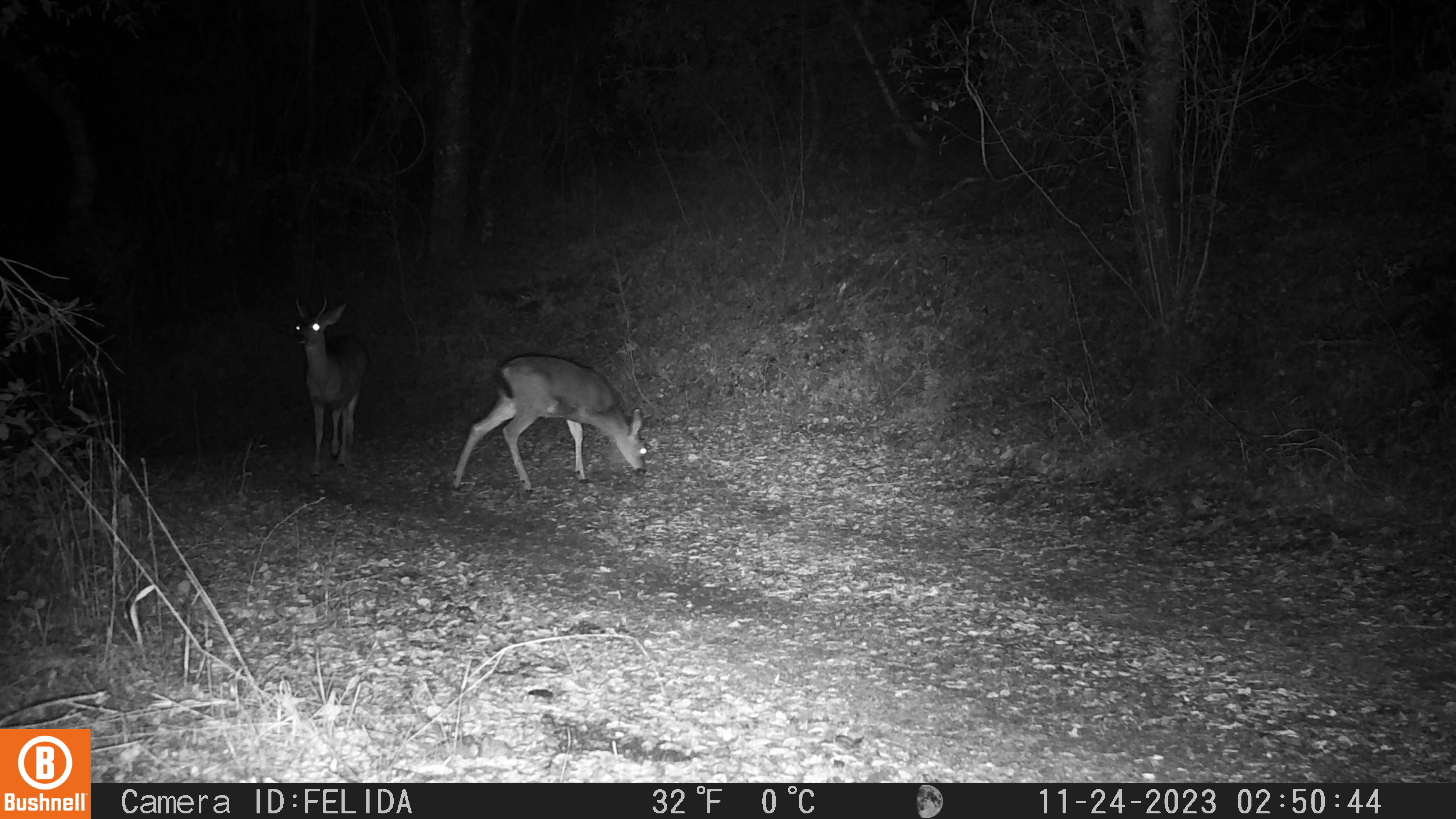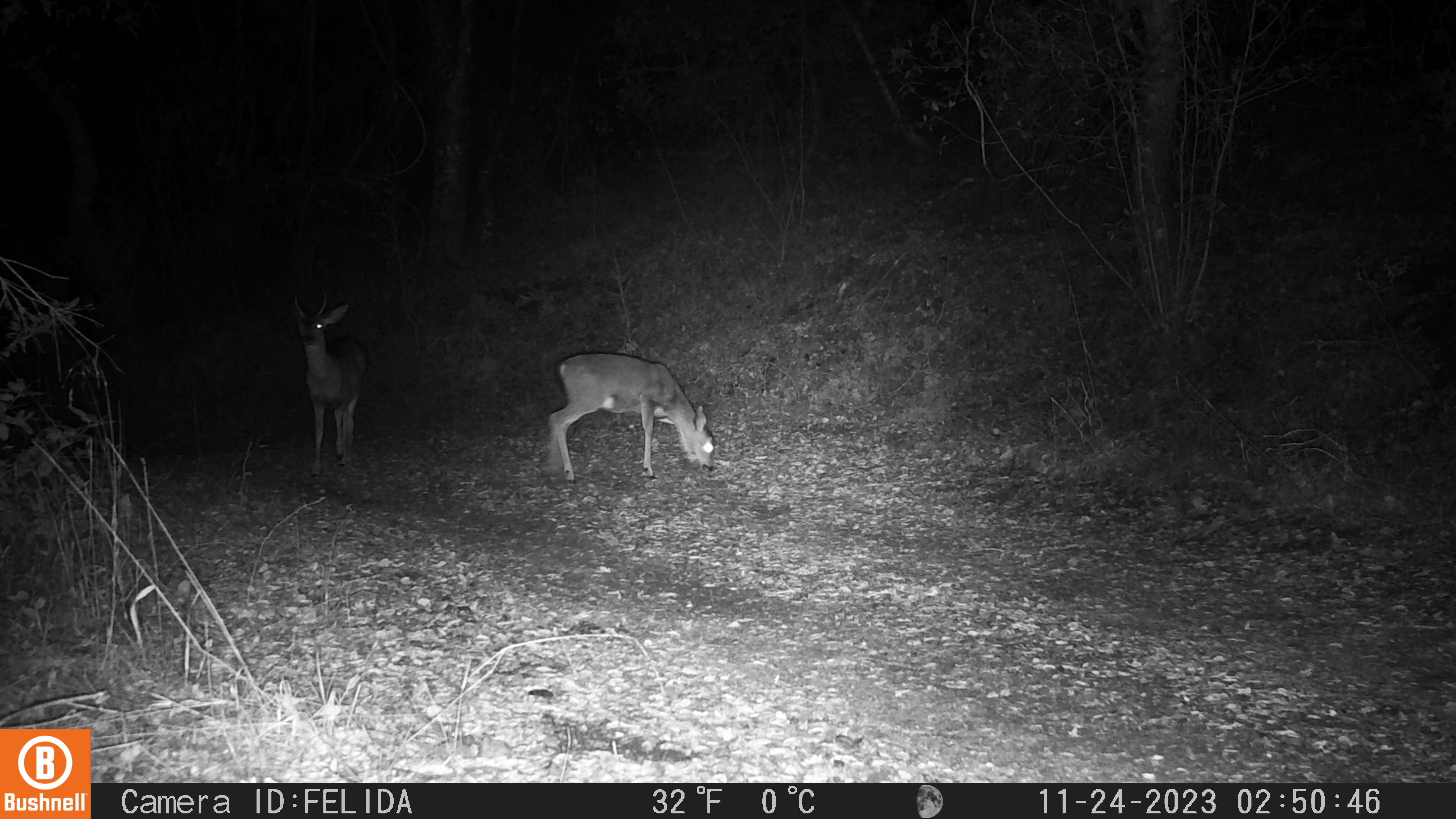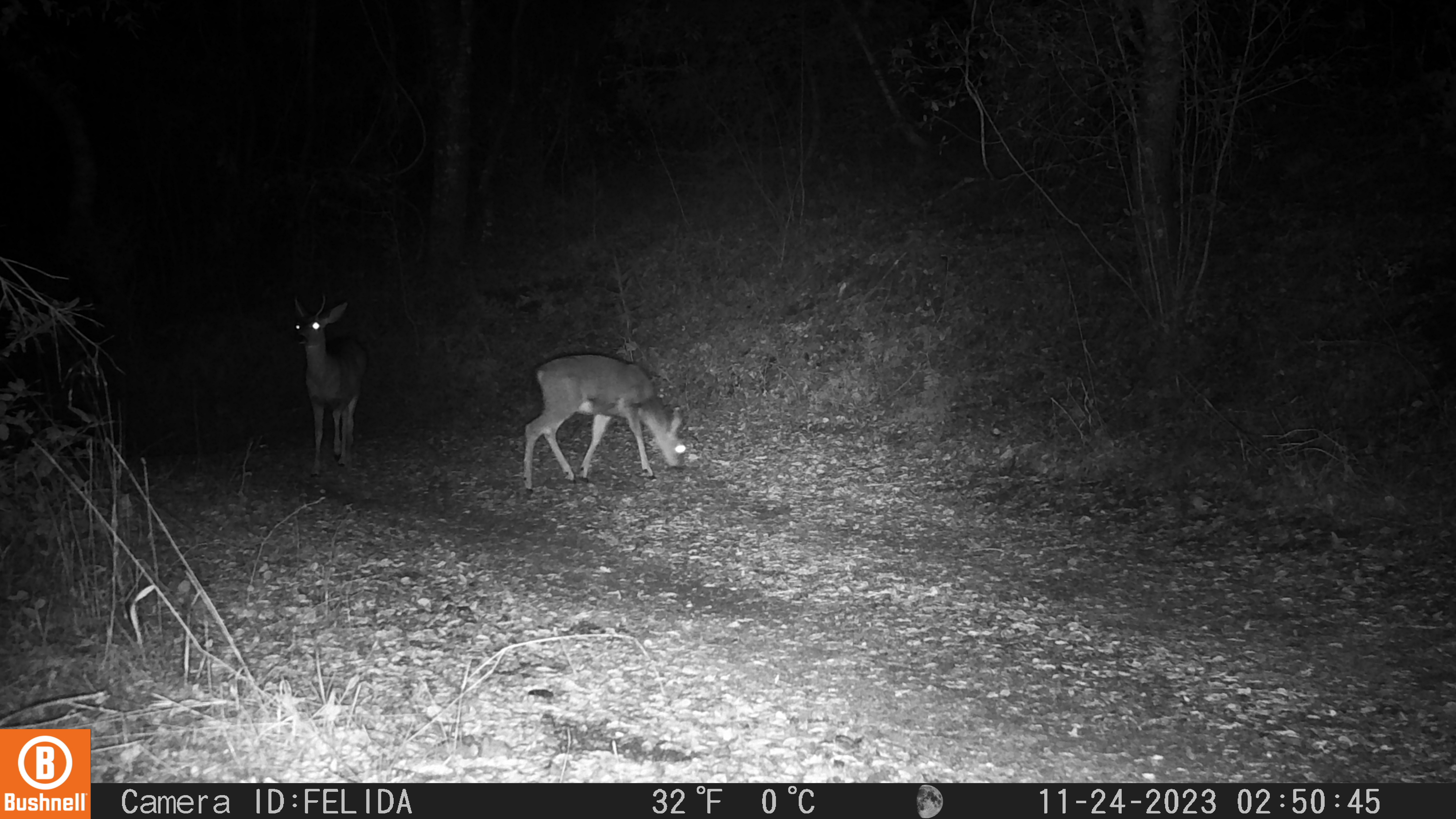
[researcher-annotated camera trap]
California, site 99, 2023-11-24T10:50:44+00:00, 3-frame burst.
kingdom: Animalia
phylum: Chordata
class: Mammalia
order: Artiodactyla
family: Cervidae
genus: Odocoileus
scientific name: Odocoileus hemionus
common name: mule deer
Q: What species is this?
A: Mule deer (Odocoileus hemionus).